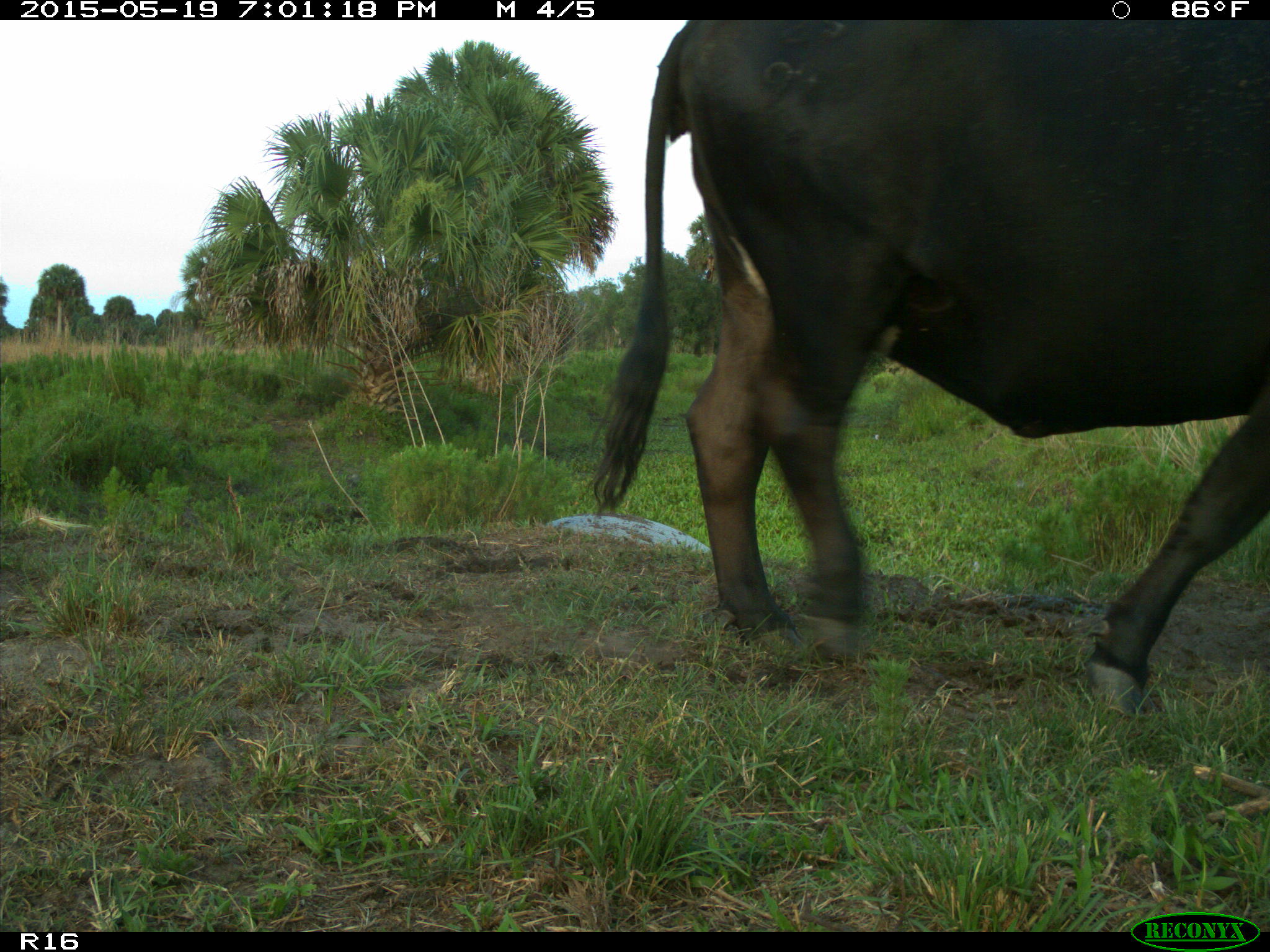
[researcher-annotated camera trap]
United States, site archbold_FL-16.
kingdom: Animalia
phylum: Chordata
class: Mammalia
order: Artiodactyla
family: Bovidae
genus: Bos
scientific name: Bos taurus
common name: domestic cow